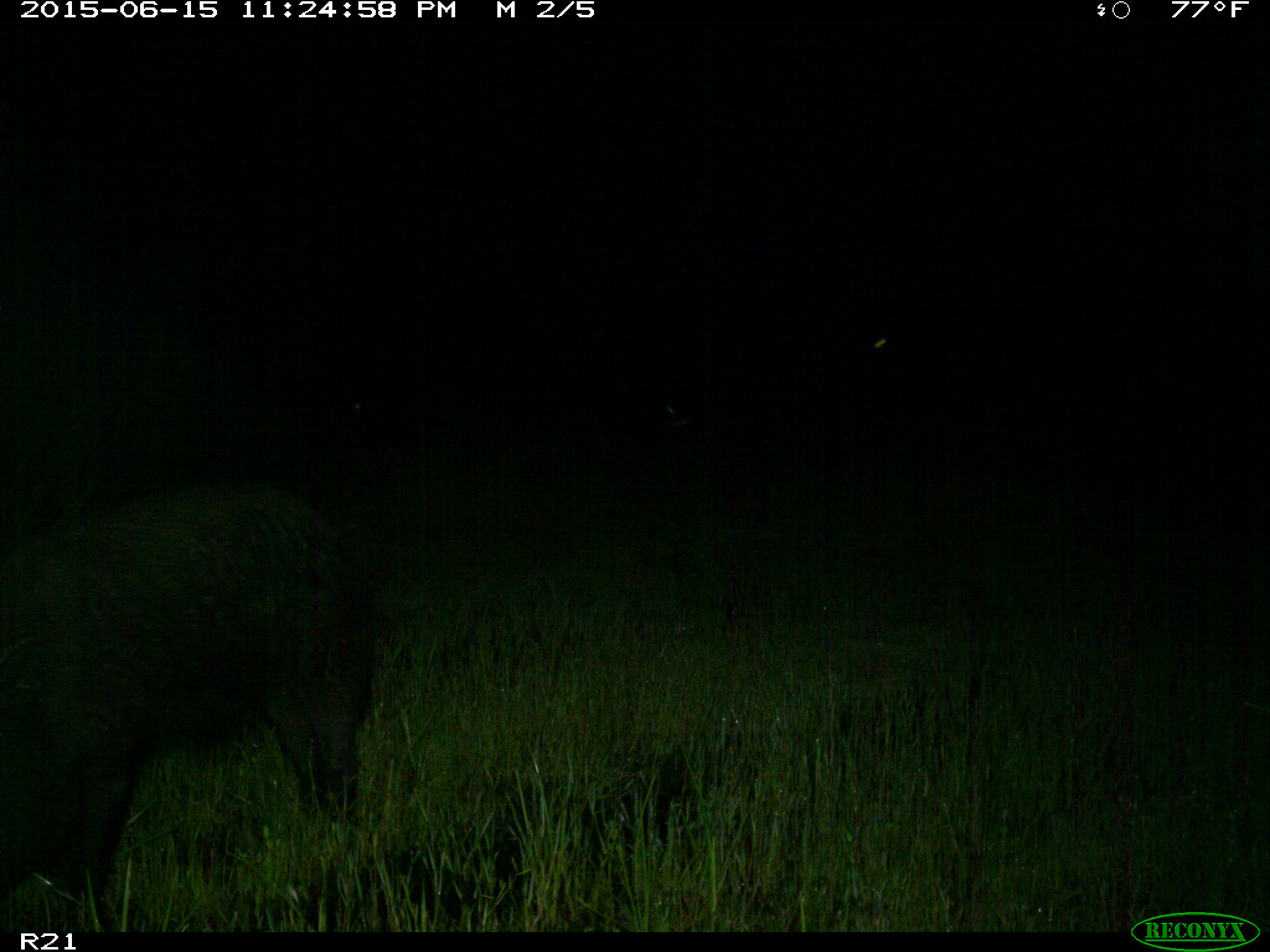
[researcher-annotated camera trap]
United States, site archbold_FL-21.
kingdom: Animalia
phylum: Chordata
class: Mammalia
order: Artiodactyla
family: Suidae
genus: Sus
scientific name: Sus scrofa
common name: wild boar